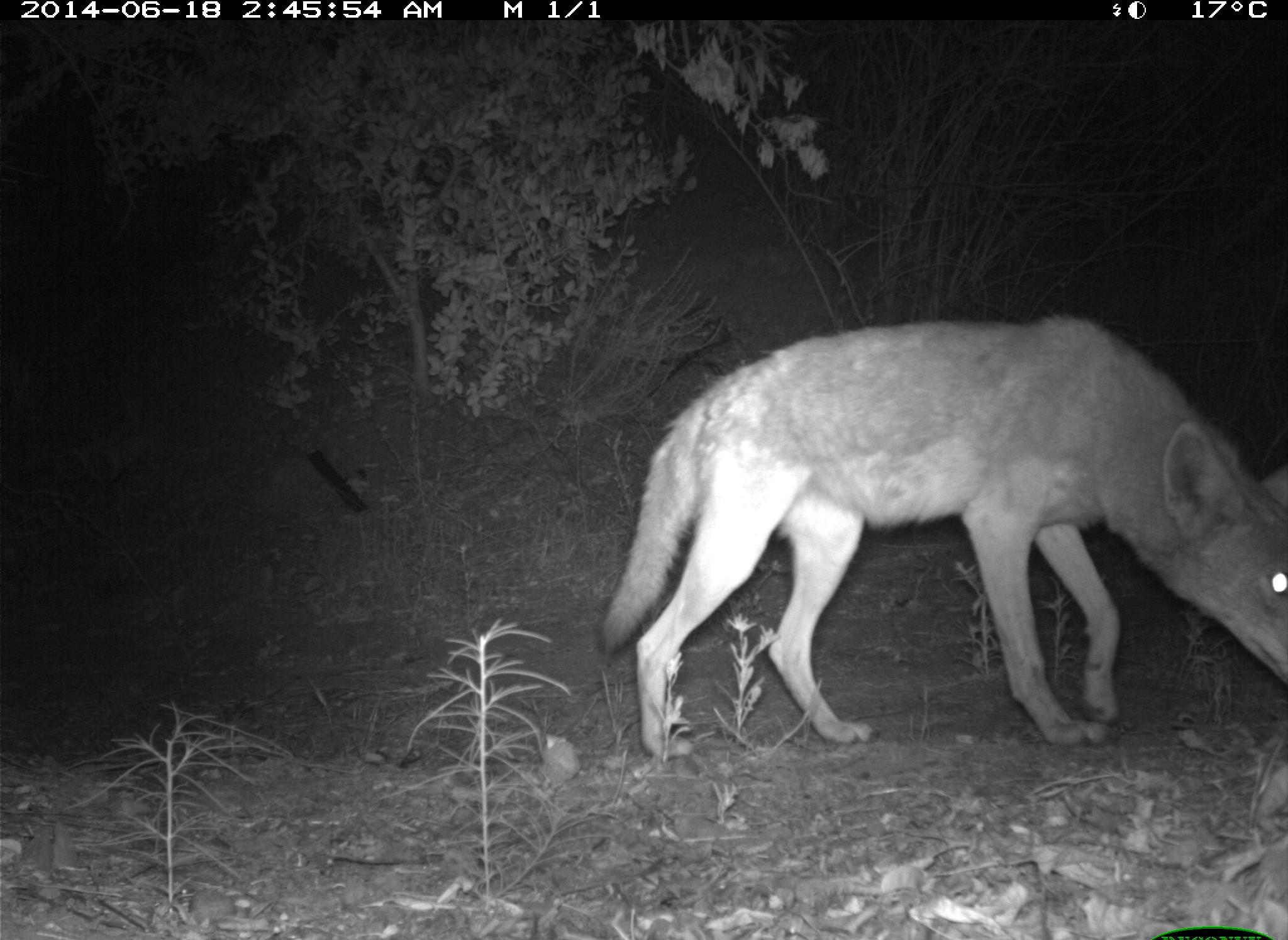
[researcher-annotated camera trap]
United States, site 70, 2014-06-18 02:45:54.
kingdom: Animalia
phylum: Chordata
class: Mammalia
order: Carnivora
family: Canidae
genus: Canis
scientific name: Canis latrans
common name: coyote